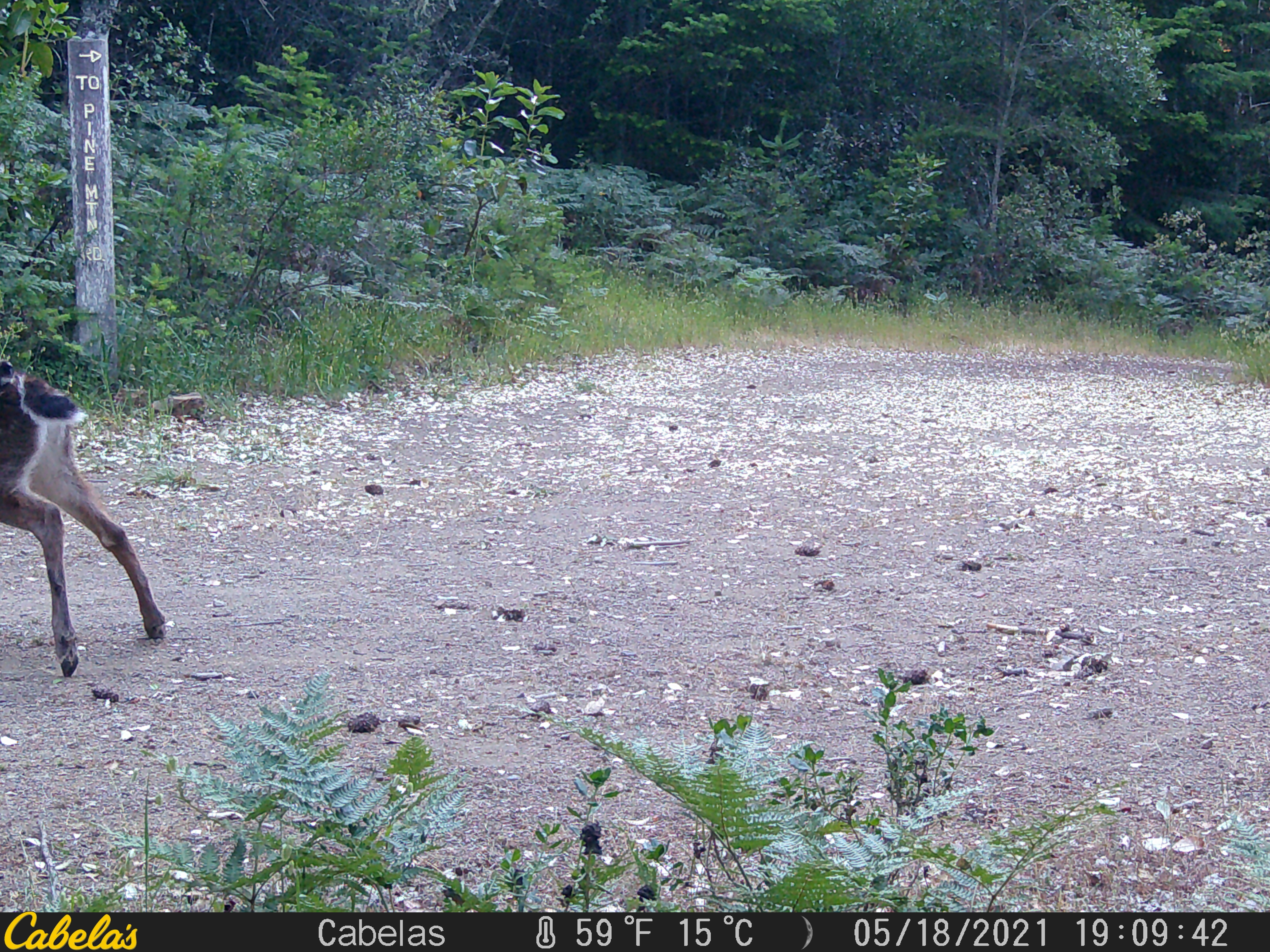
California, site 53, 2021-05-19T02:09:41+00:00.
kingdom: Animalia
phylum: Chordata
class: Mammalia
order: Artiodactyla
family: Cervidae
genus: Odocoileus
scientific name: Odocoileus hemionus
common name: mule deer